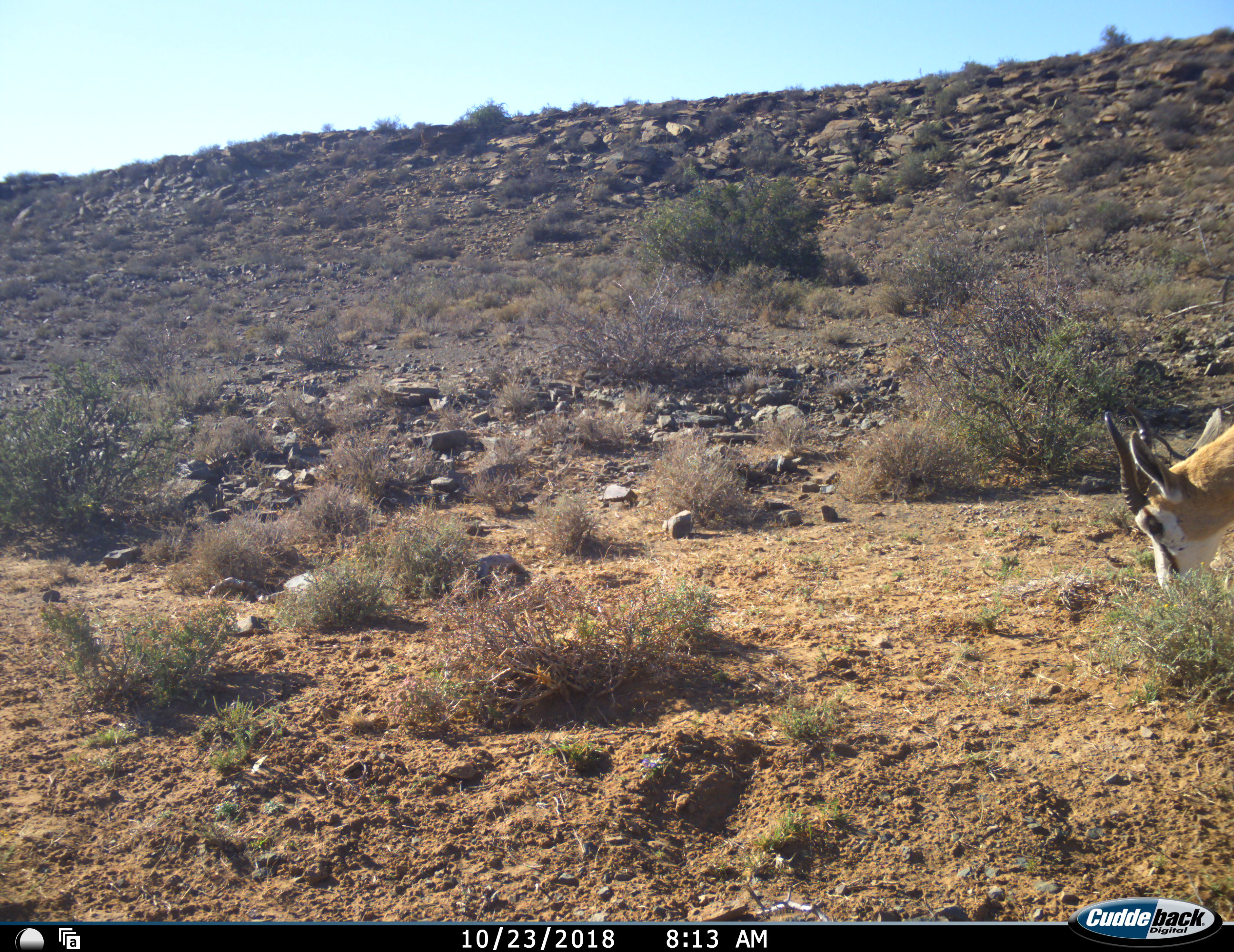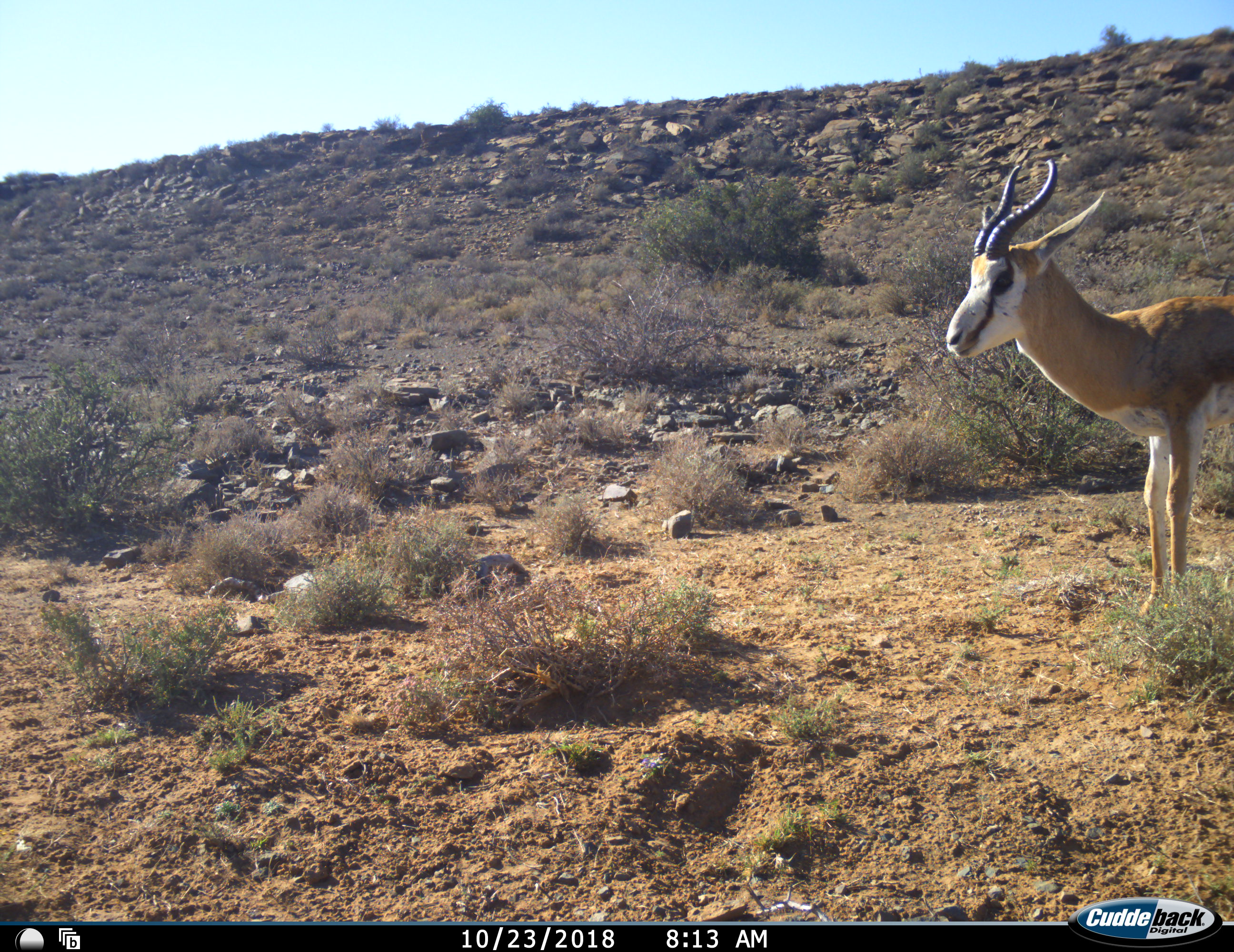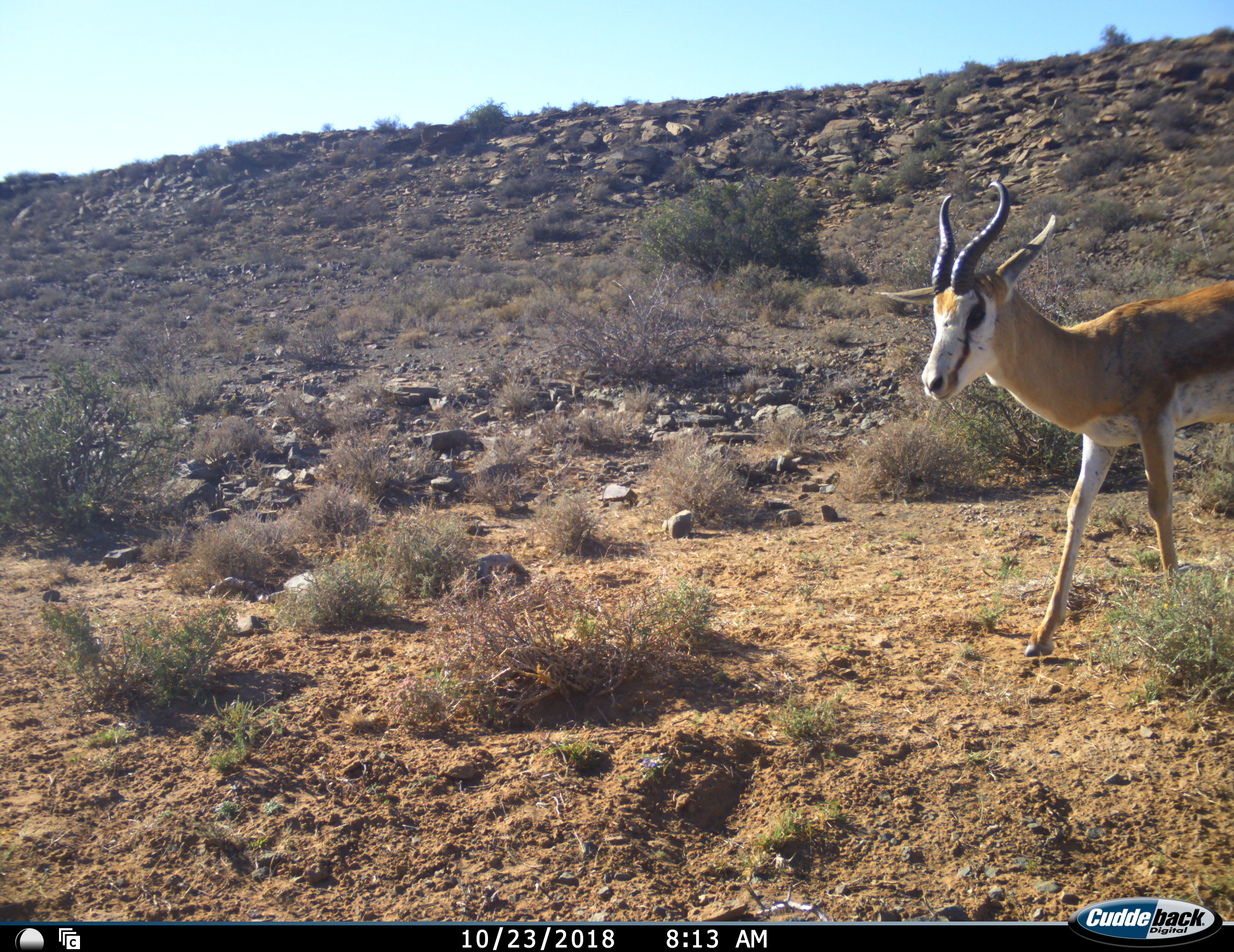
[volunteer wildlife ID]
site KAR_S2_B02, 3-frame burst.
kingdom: Animalia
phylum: Chordata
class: Mammalia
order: Artiodactyla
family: Bovidae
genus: Antidorcas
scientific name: Antidorcas marsupialis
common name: springbok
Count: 1.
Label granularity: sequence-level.